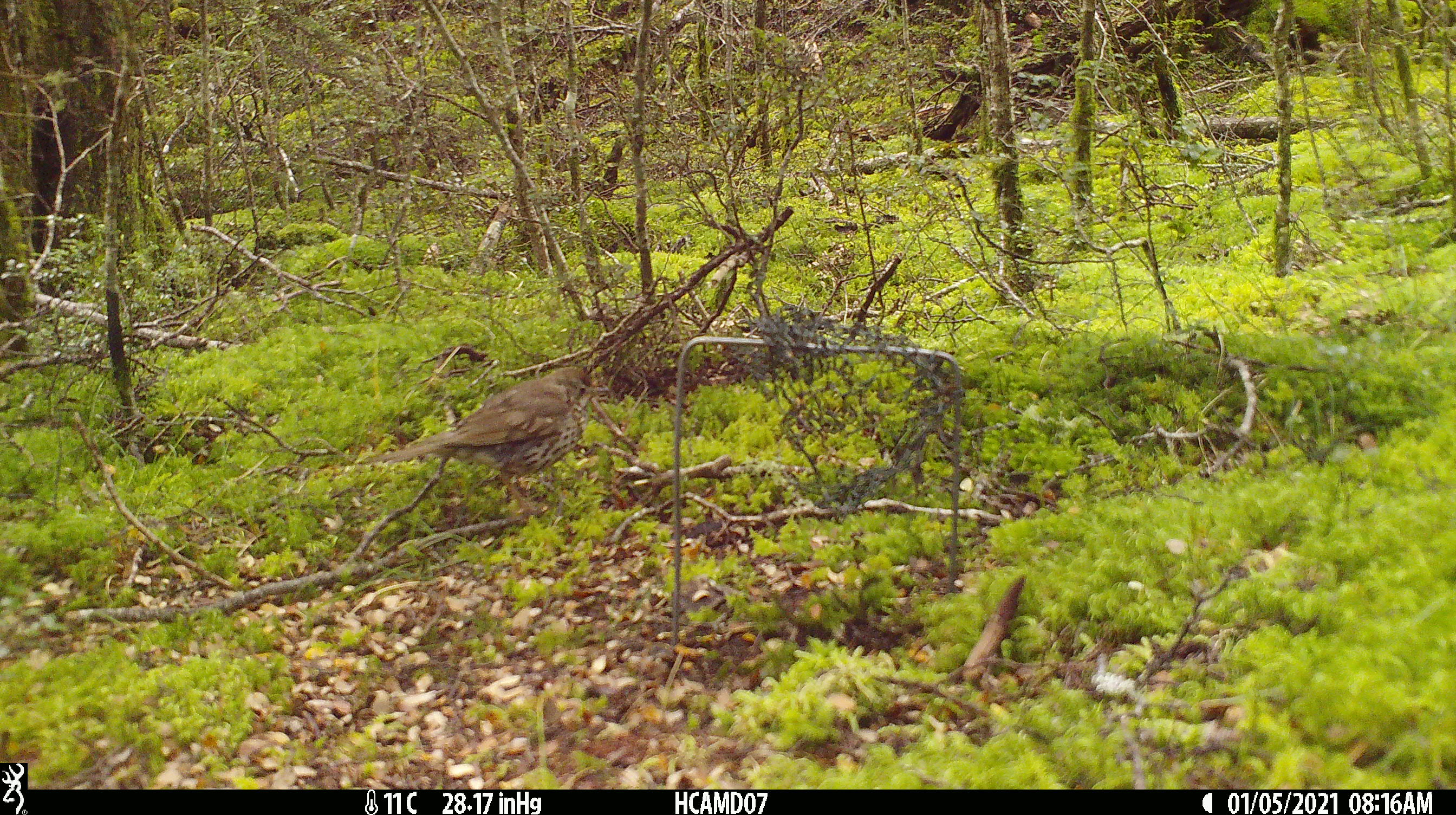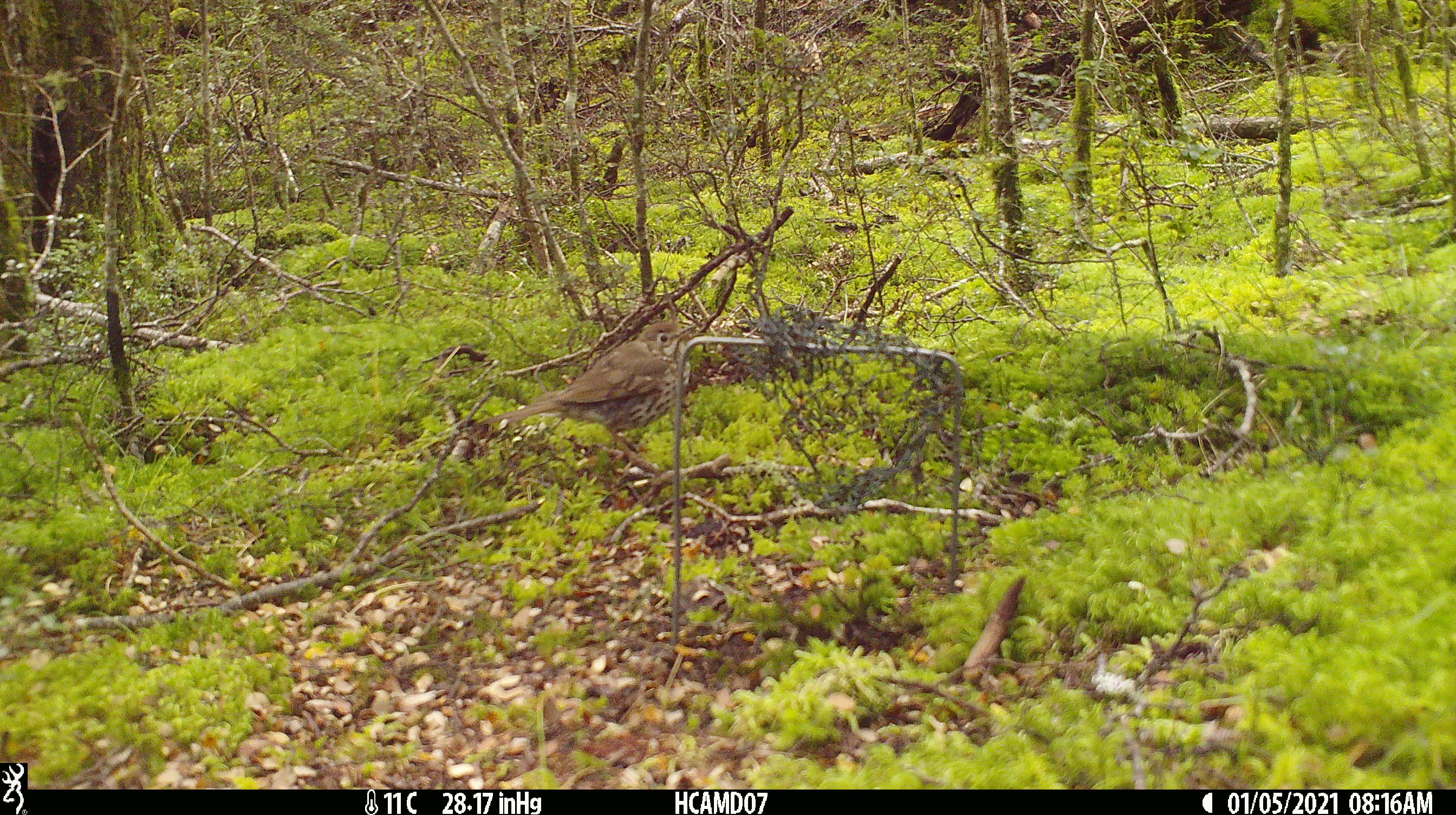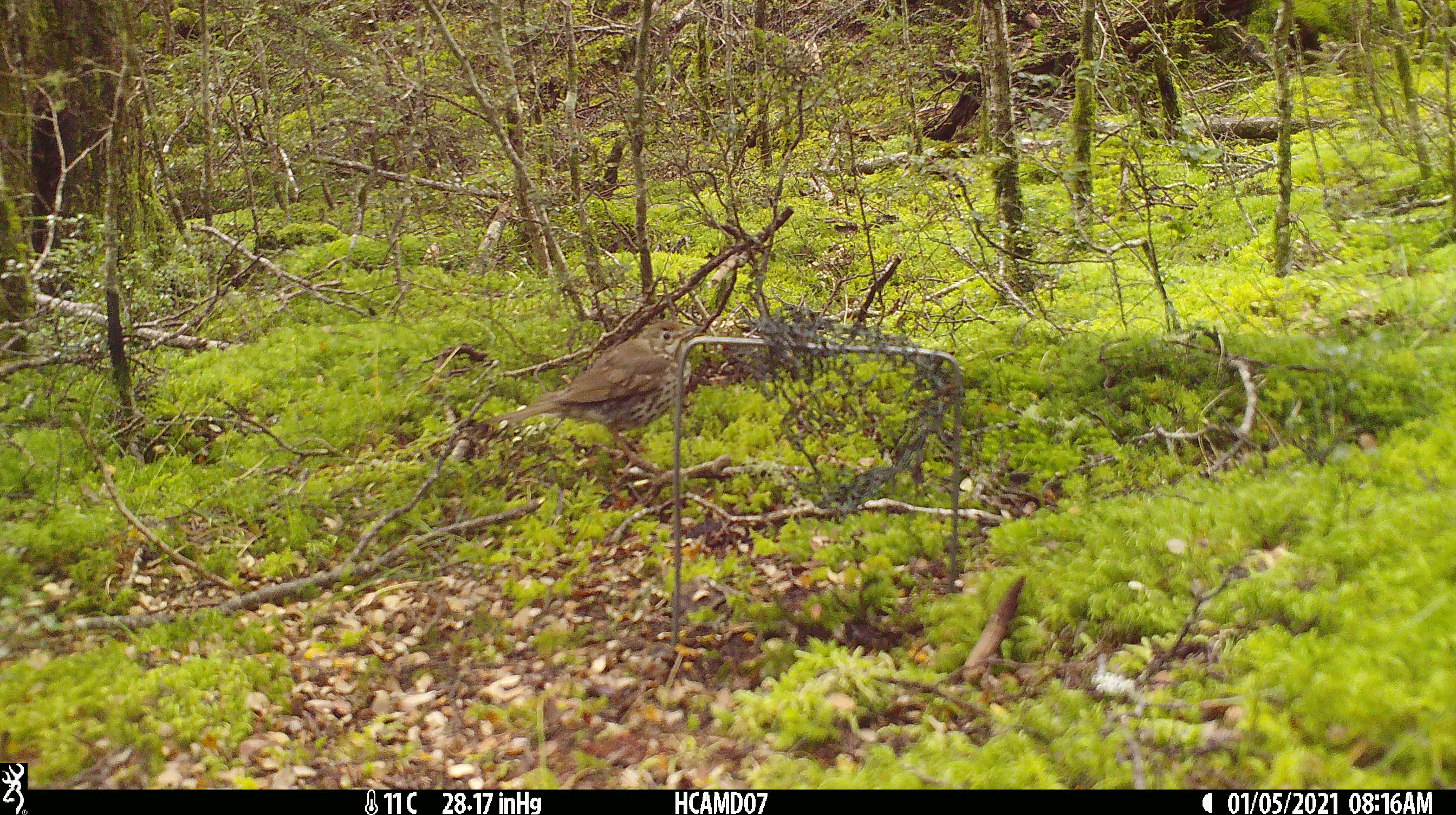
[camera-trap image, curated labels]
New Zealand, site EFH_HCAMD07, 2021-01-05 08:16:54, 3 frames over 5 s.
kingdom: Animalia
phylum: Chordata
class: Aves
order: Passeriformes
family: Turdidae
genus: Turdus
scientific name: Turdus philomelos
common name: song thrush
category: thrush